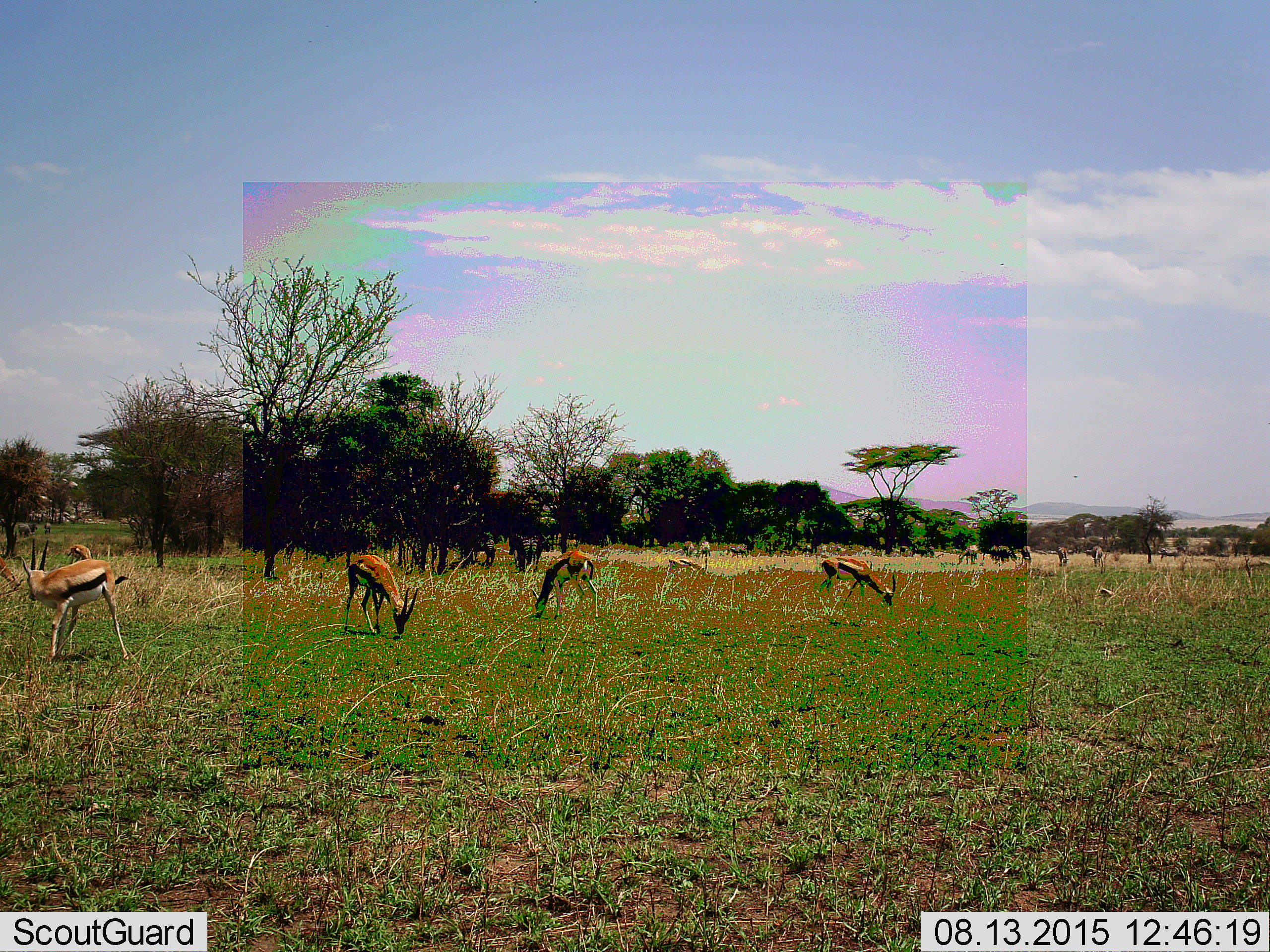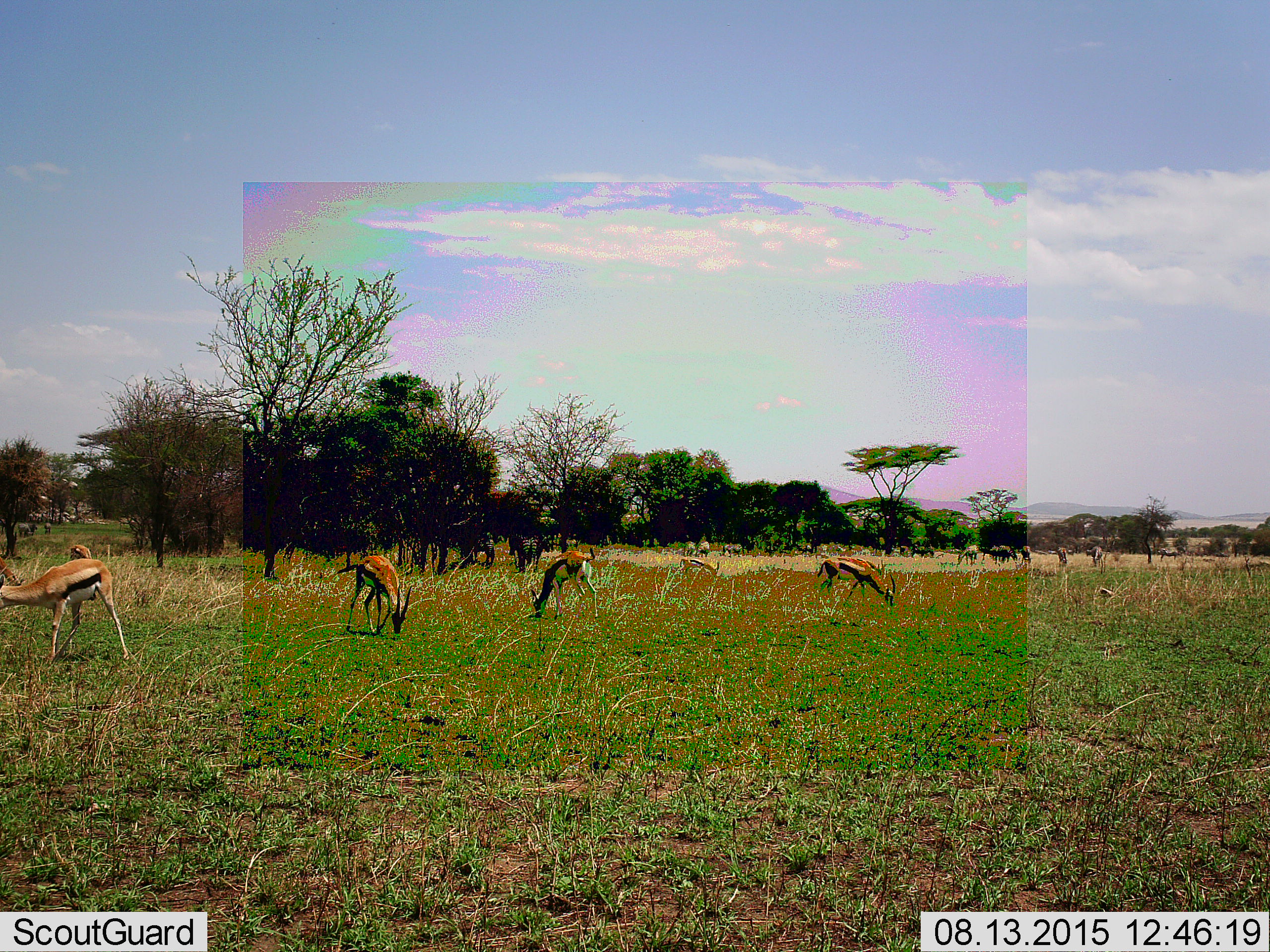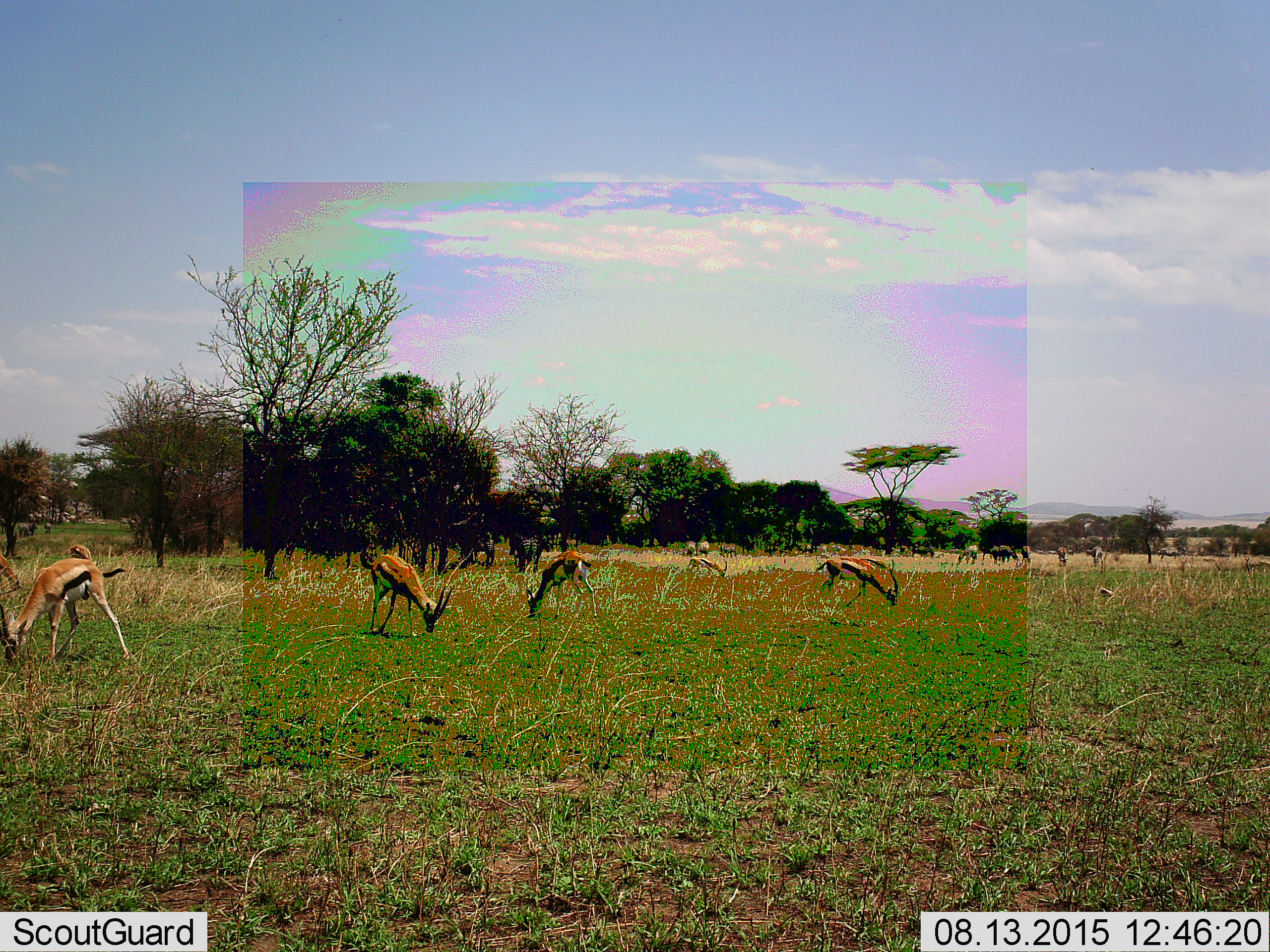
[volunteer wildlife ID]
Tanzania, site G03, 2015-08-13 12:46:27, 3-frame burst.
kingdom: Animalia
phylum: Chordata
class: Mammalia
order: Artiodactyla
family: Bovidae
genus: Eudorcas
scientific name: Eudorcas thomsonii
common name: thomson's gazelle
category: gazellethomsons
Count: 8.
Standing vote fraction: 50%.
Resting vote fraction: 0%.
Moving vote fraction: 33%.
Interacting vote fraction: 11%.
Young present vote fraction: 0%.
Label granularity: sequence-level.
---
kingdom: Animalia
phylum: Chordata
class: Mammalia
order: Perissodactyla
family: Equidae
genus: Equus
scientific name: Equus quagga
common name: plains zebra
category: zebra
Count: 5.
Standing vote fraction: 78%.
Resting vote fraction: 0%.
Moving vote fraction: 11%.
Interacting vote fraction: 0%.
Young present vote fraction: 0%.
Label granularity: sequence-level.